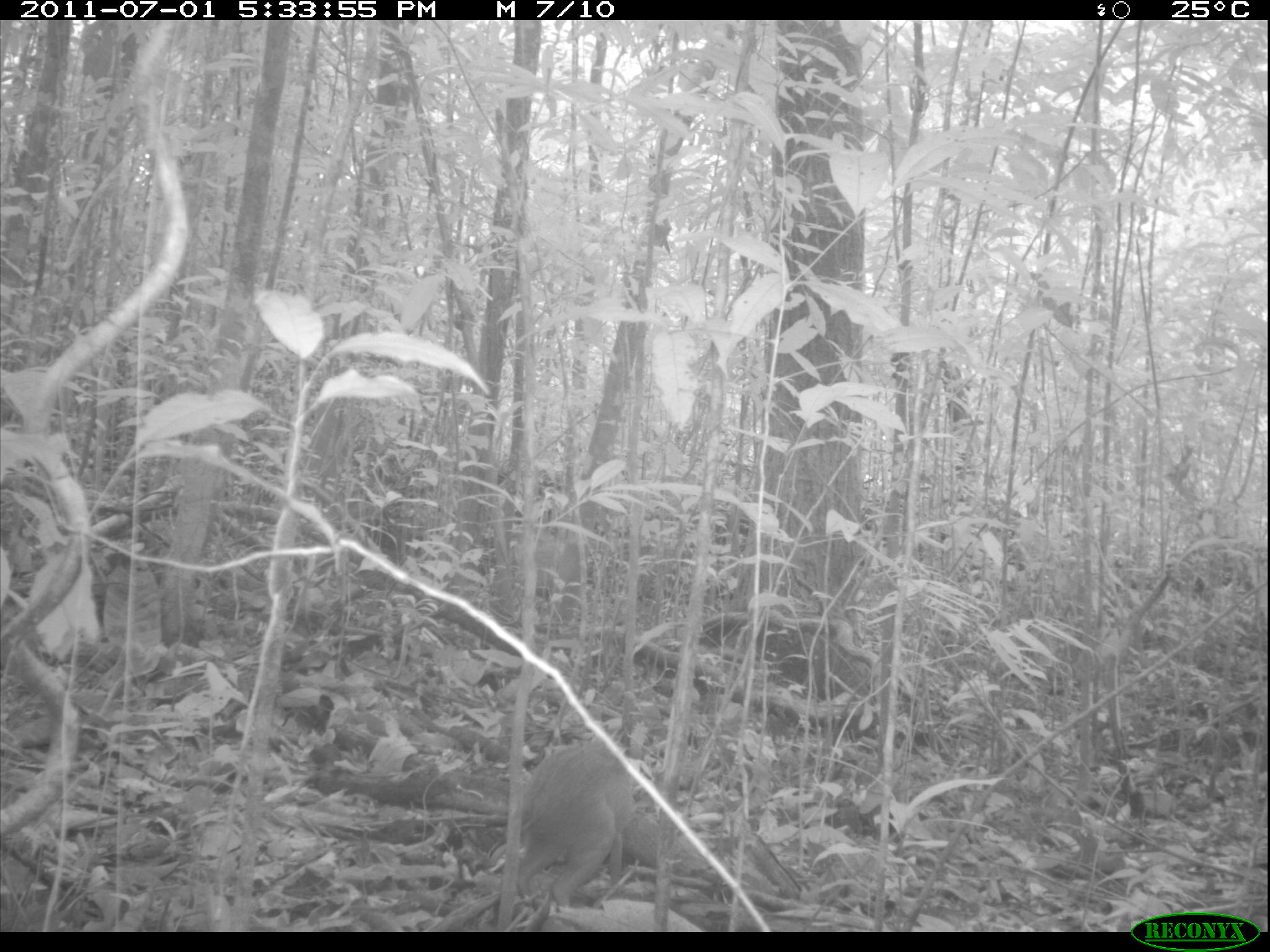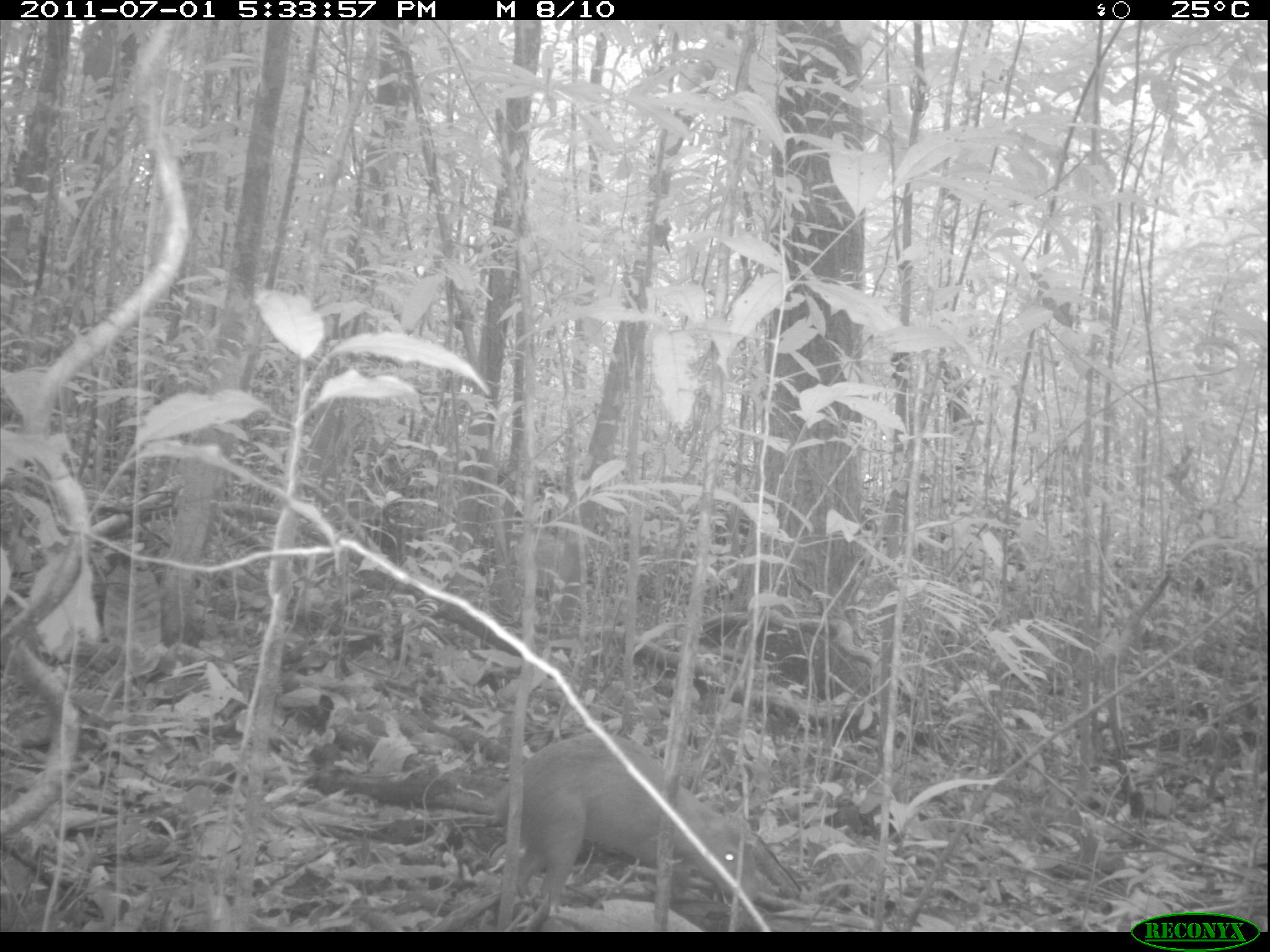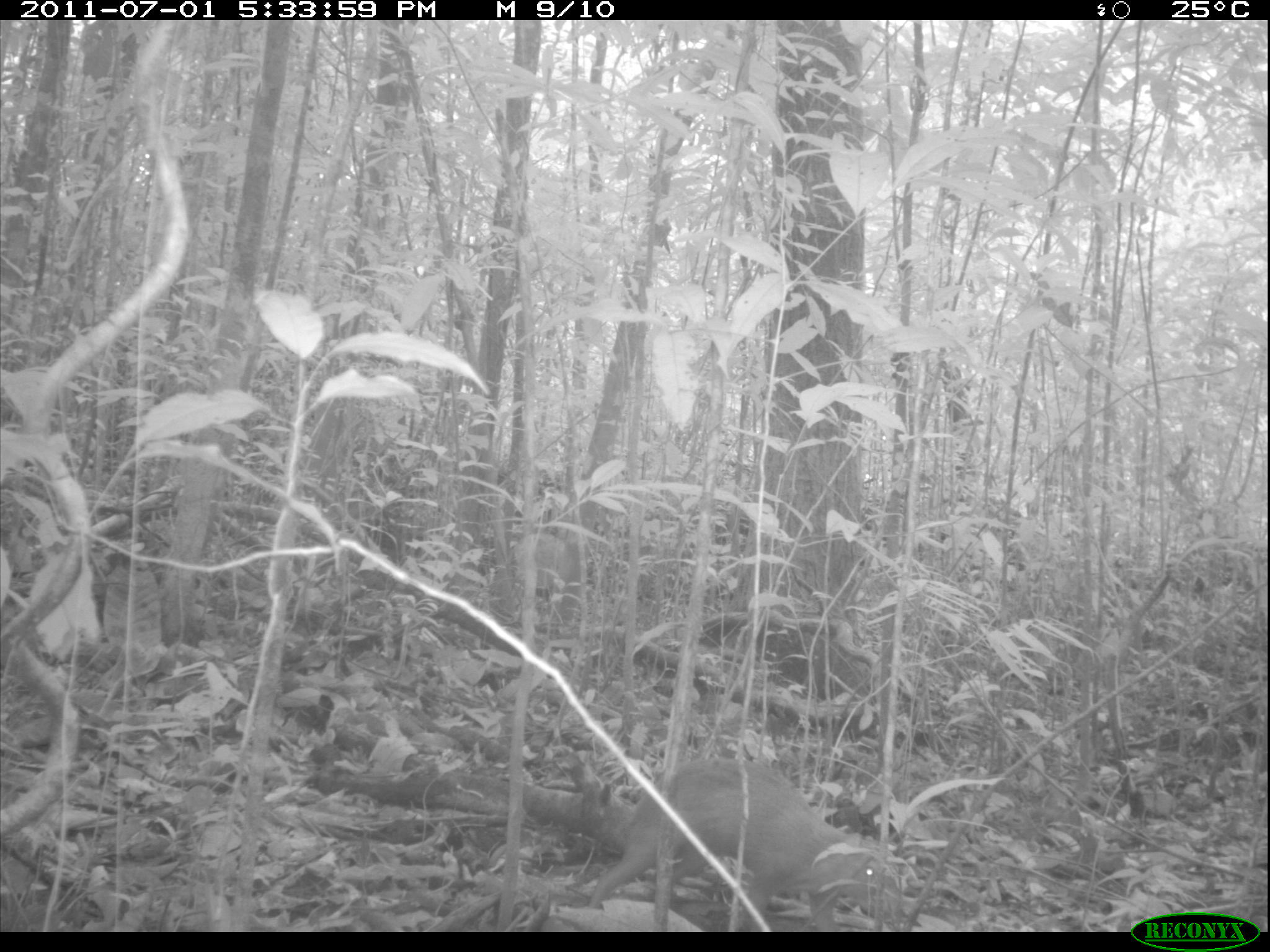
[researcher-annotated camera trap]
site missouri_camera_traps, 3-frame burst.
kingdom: Animalia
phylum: Chordata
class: Mammalia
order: Rodentia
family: Dasyproctidae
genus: Dasyprocta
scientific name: Dasyprocta coibae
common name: coiban agouti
Coiban agouti (Dasyprocta coibae). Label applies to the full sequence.